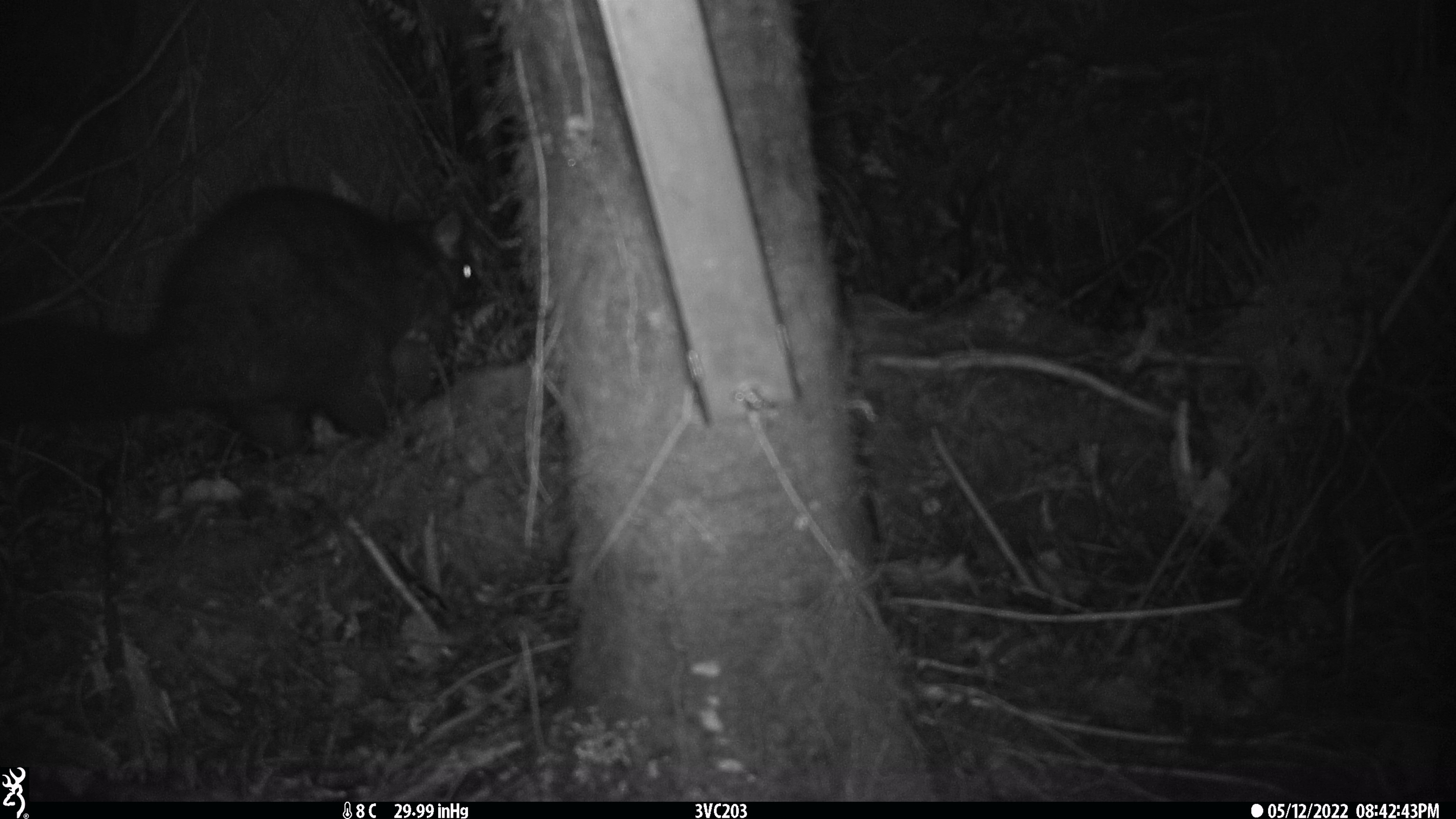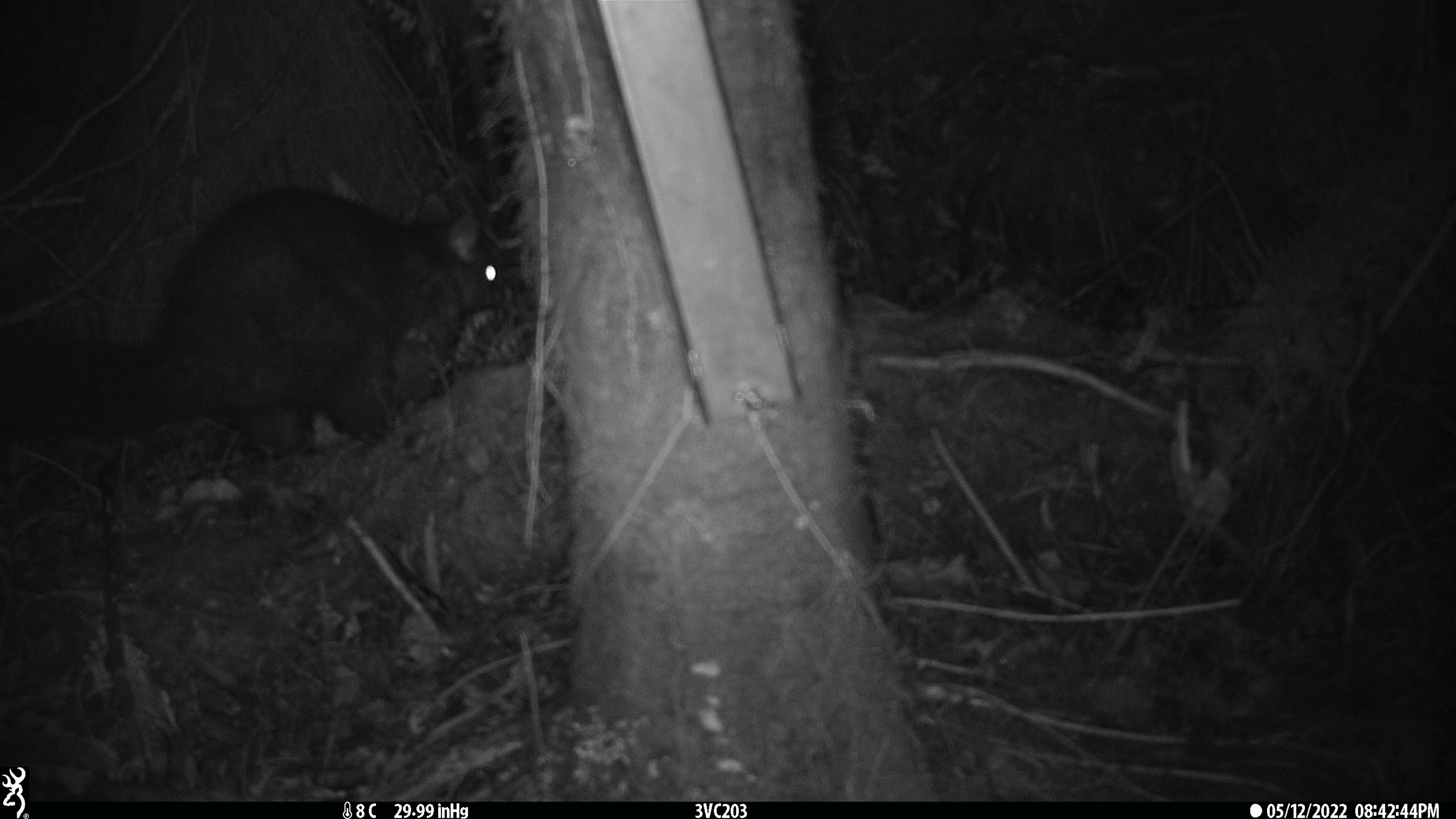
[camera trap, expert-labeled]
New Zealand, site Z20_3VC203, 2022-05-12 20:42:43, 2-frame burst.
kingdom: Animalia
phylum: Chordata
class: Mammalia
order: Diprotodontia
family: Phalangeridae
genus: Trichosurus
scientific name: Trichosurus vulpecula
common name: common brushtail possum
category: possum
Possum (common brushtail possum) (Trichosurus vulpecula).